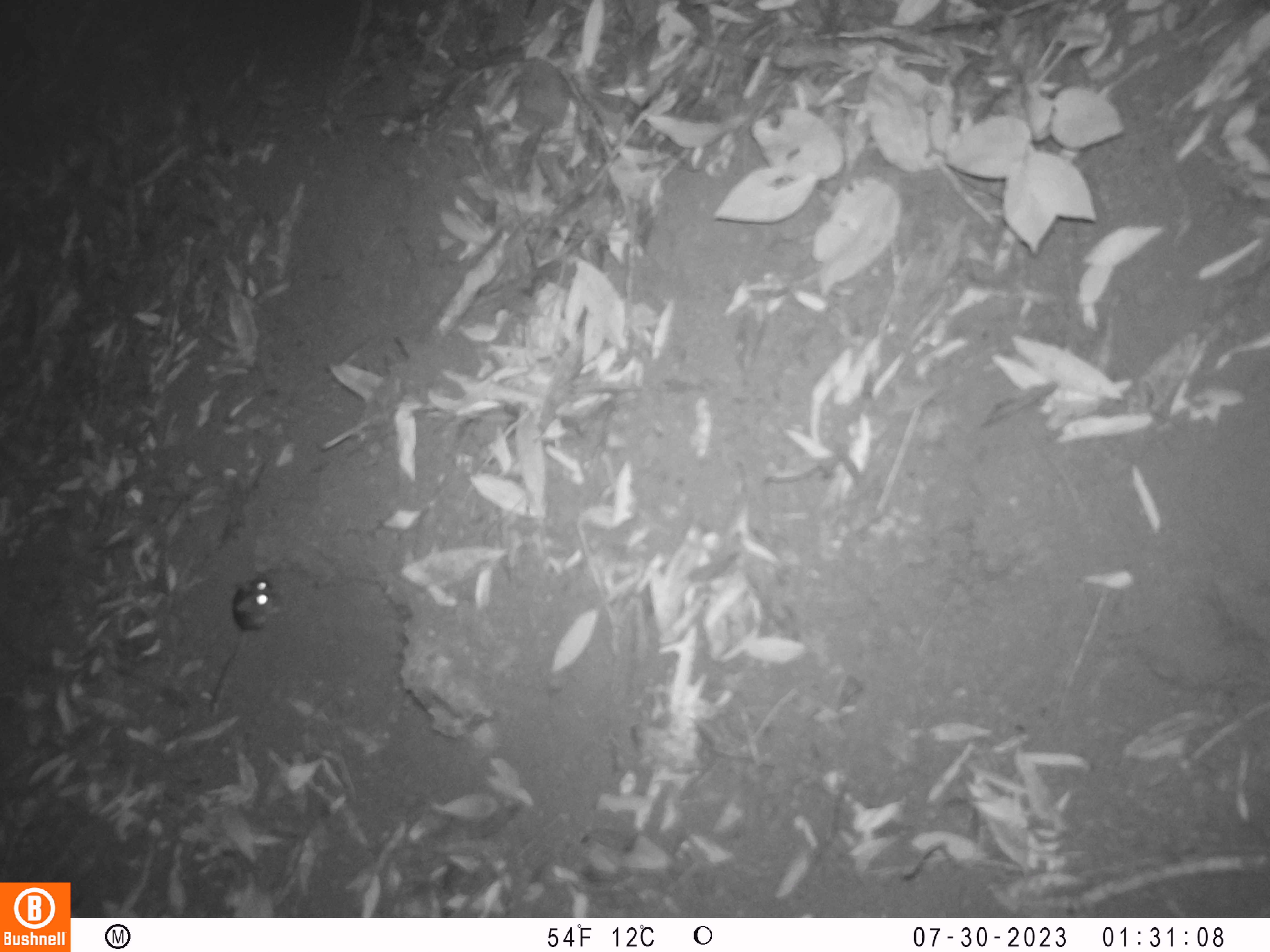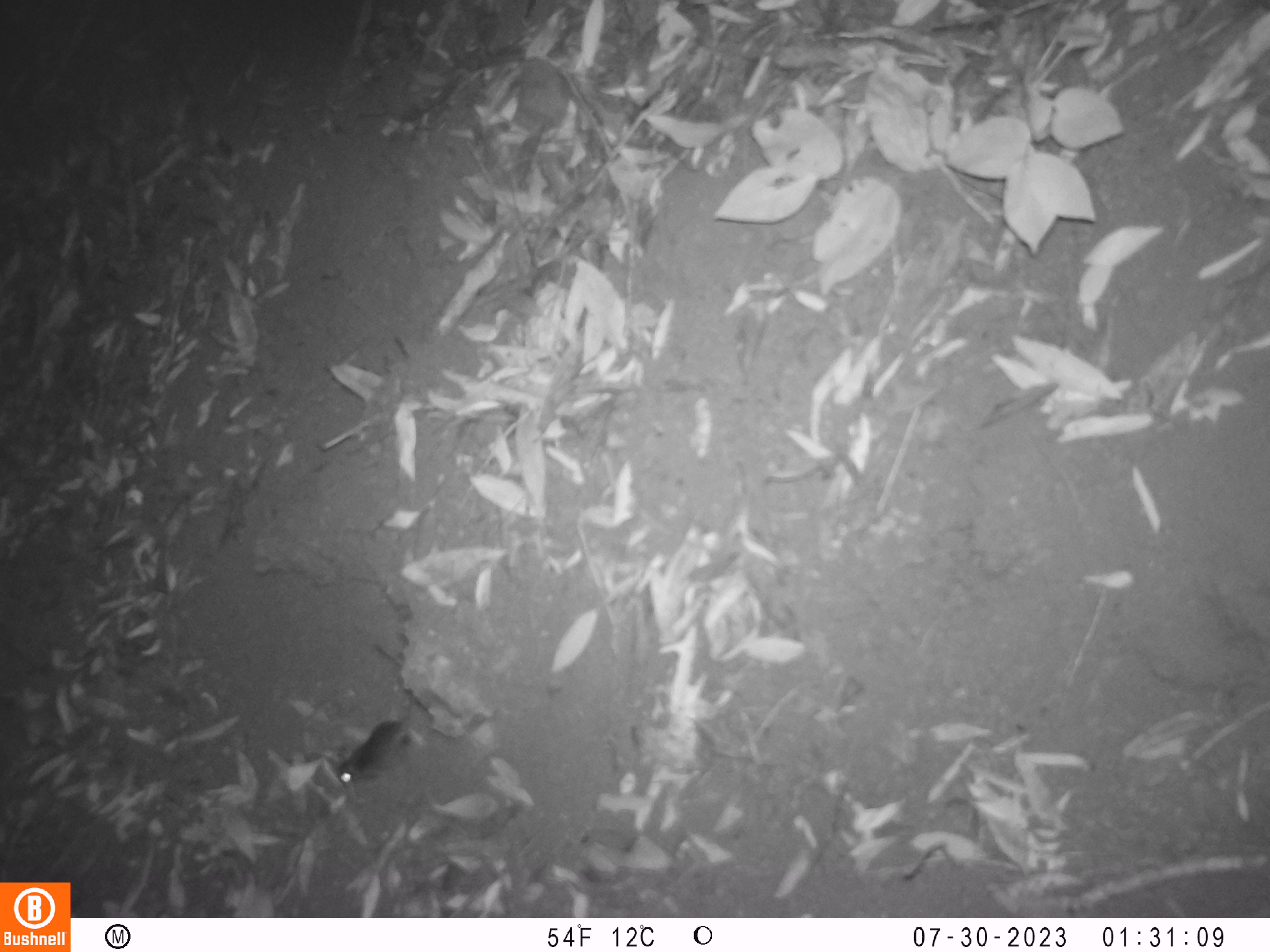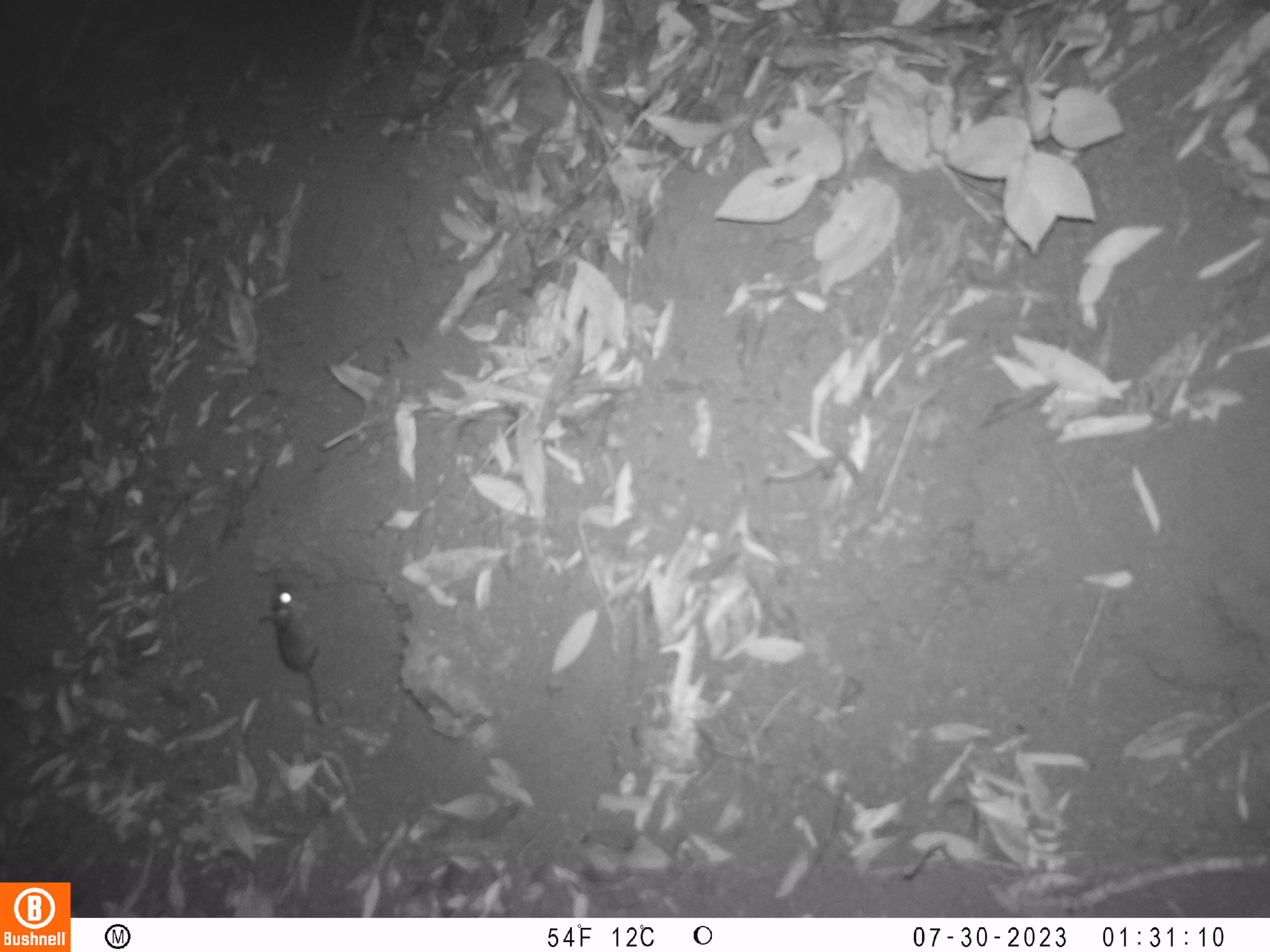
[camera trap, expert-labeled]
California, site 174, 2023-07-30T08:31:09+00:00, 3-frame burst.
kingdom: Animalia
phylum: Chordata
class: Mammalia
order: Rodentia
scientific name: Rodentia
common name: mouse or rat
Mouse or rat (Rodentia).